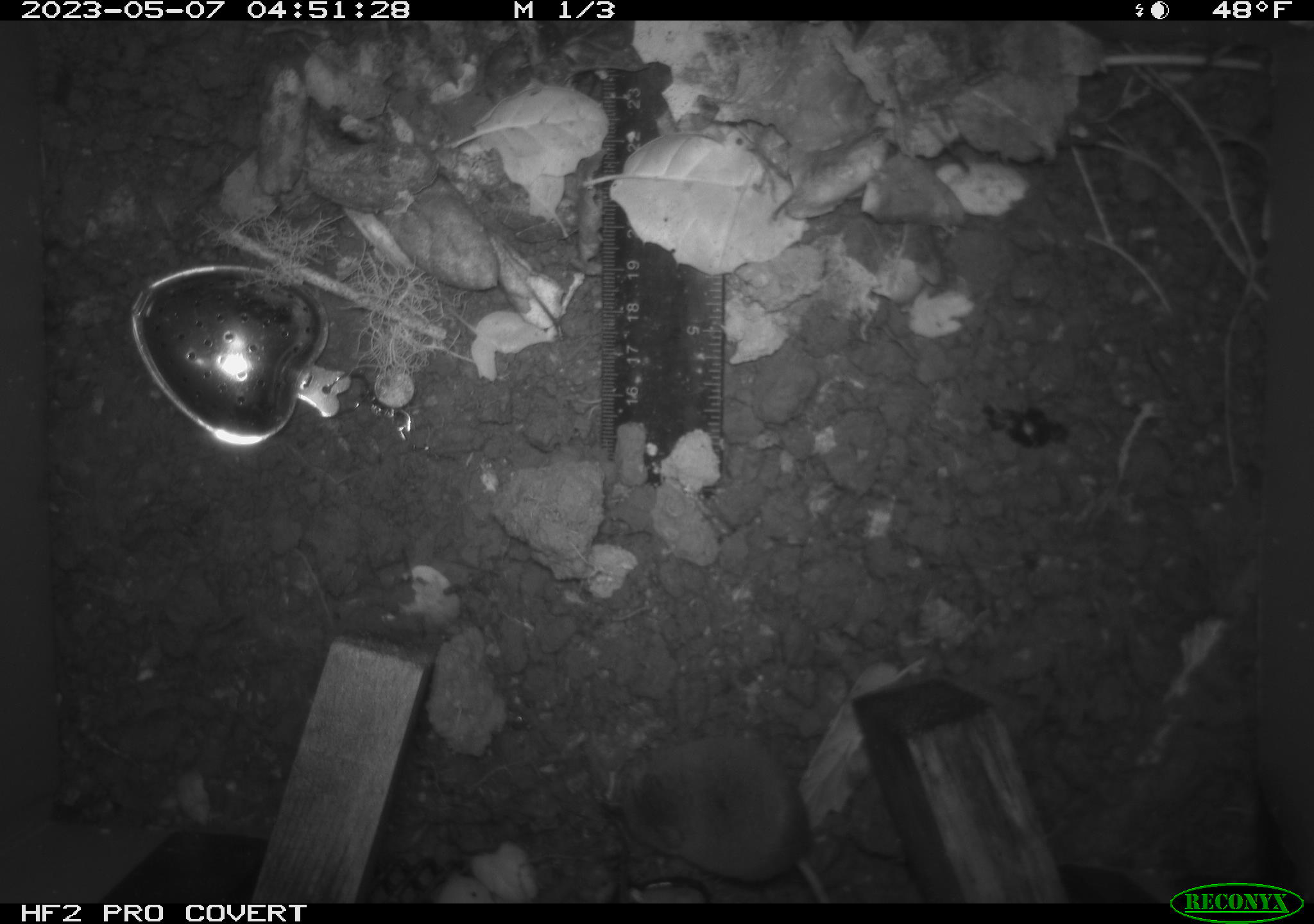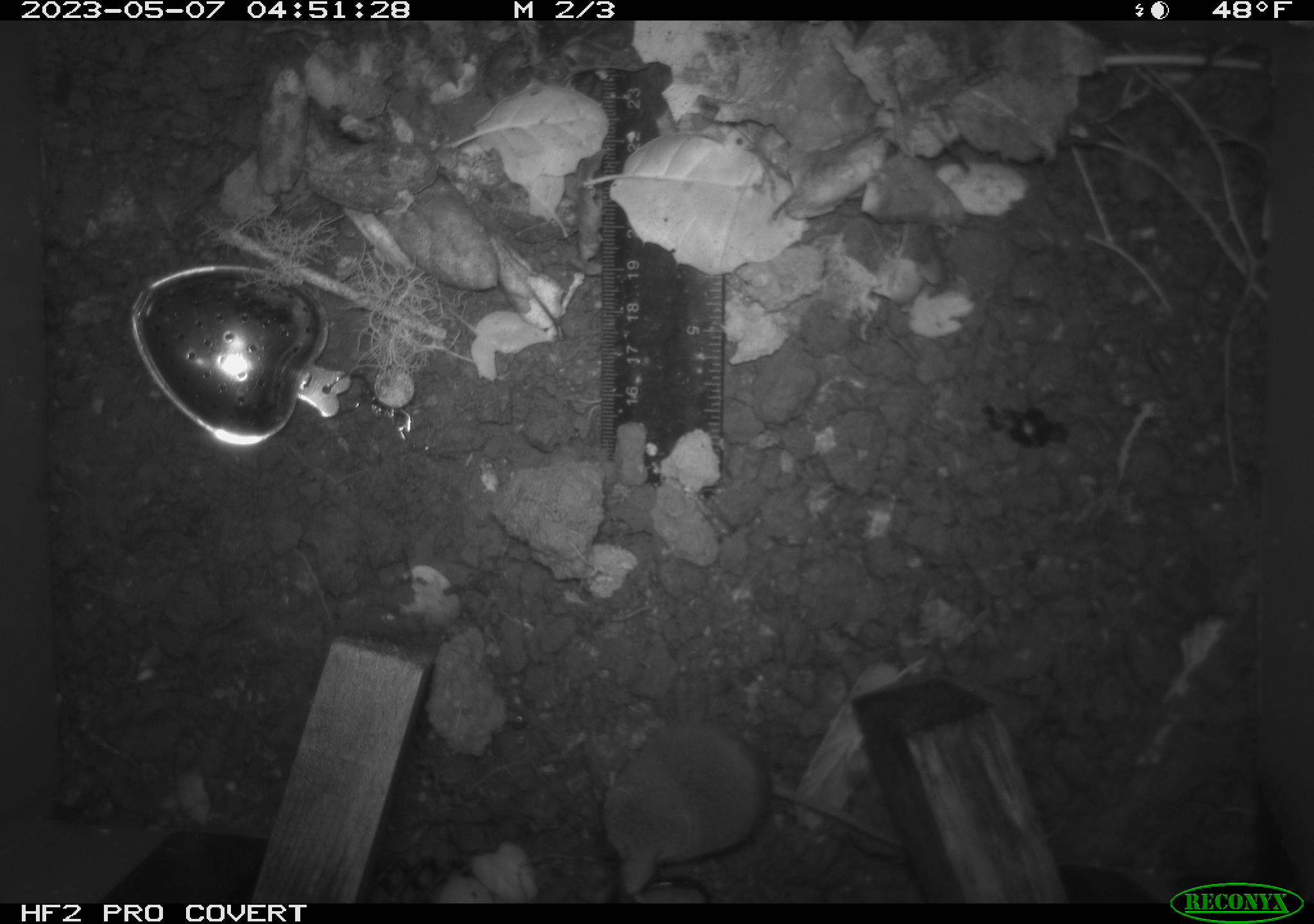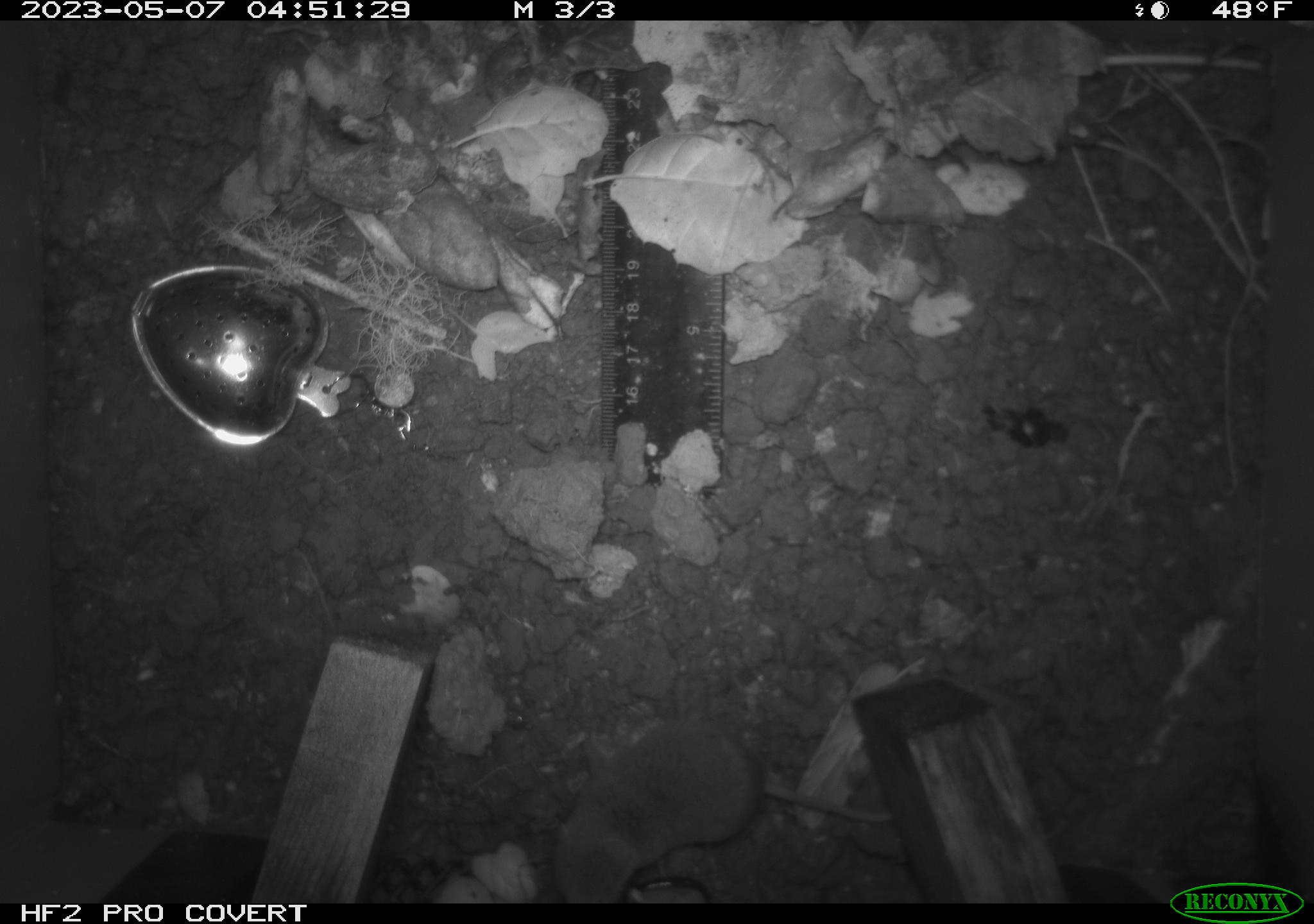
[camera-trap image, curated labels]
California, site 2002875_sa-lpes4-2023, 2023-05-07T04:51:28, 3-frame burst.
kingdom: Animalia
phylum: Chordata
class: Mammalia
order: Eulipotyphla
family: Soricidae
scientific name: Soricidae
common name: shrews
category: soricidae family